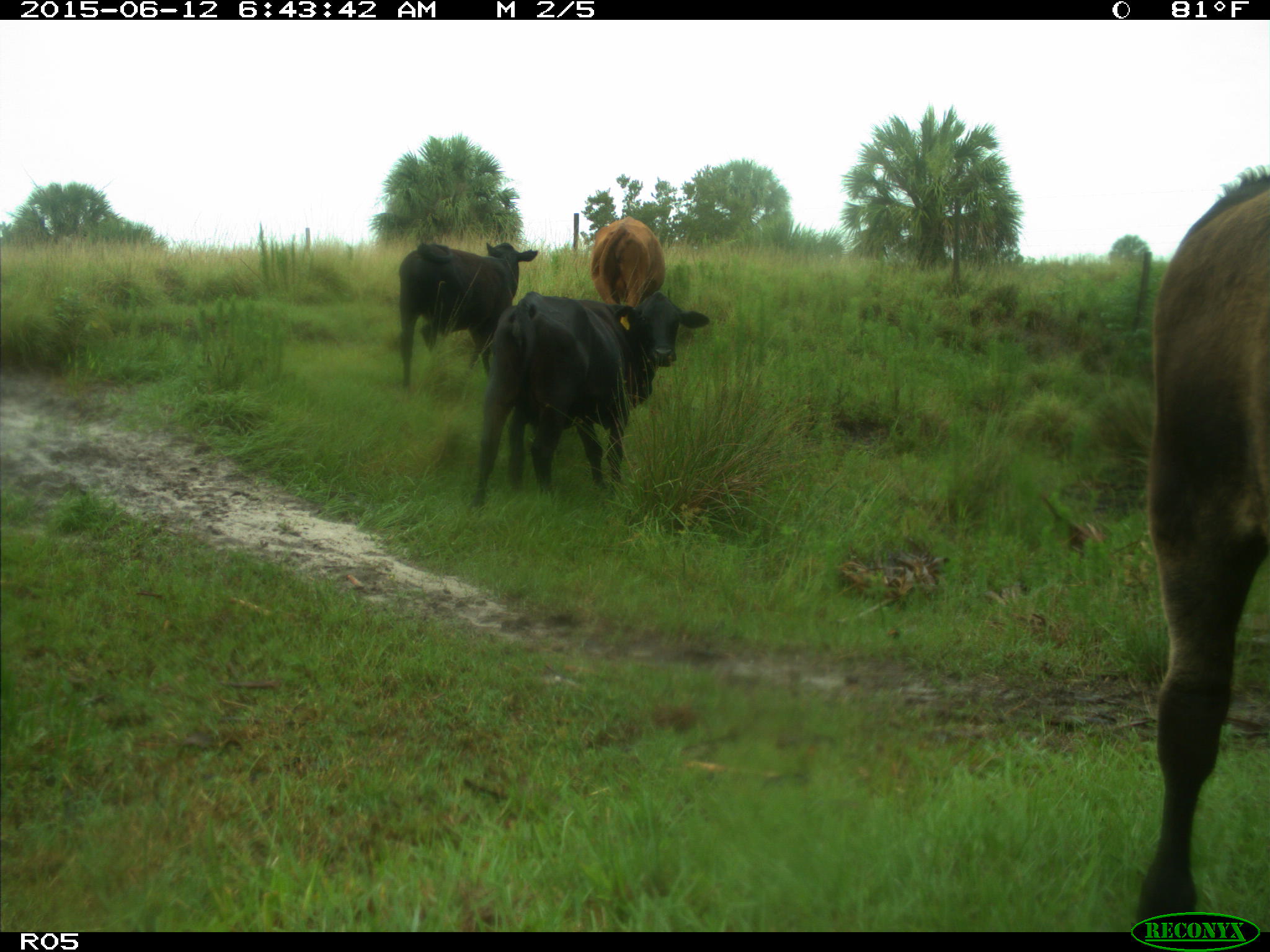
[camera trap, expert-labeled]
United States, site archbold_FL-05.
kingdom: Animalia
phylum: Chordata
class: Mammalia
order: Artiodactyla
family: Bovidae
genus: Bos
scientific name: Bos taurus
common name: domestic cow